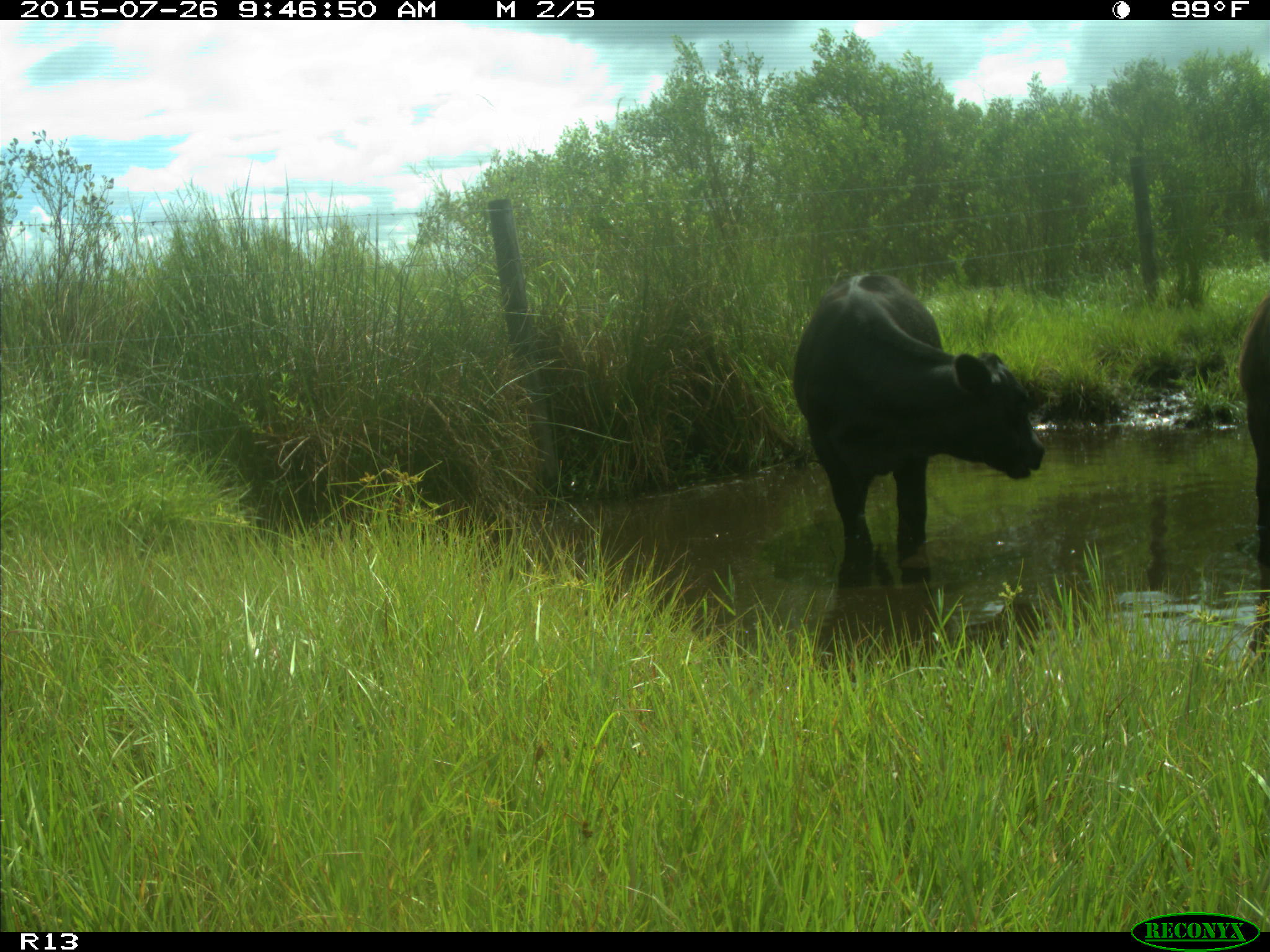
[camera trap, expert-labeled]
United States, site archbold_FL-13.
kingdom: Animalia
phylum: Chordata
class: Mammalia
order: Artiodactyla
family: Bovidae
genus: Bos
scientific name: Bos taurus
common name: domestic cow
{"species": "Bos taurus (domestic cow)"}